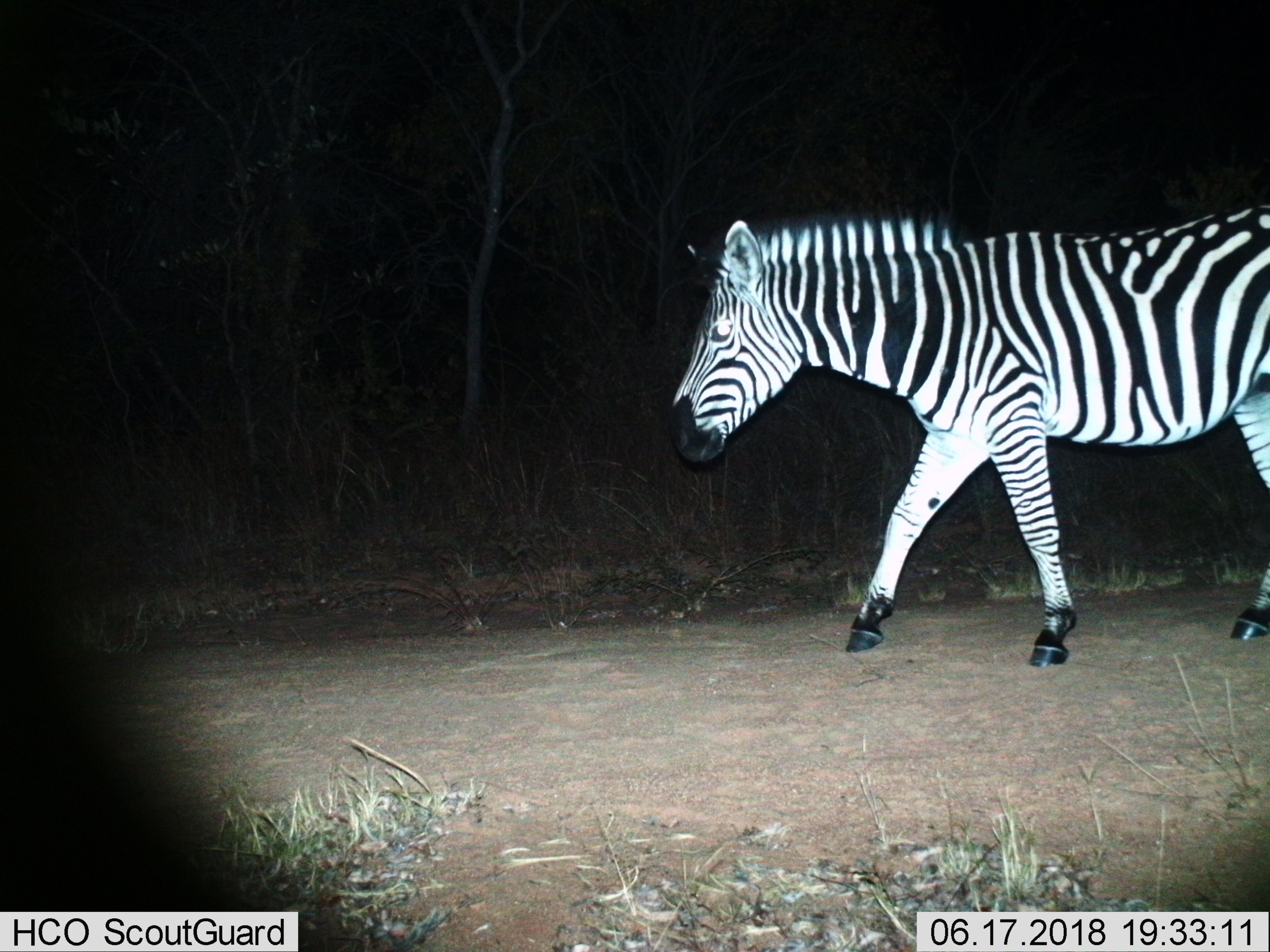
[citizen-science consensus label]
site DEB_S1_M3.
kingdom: Animalia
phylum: Chordata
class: Mammalia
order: Perissodactyla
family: Equidae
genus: Equus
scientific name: Equus quagga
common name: plains zebra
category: zebraplains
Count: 1.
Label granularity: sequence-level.